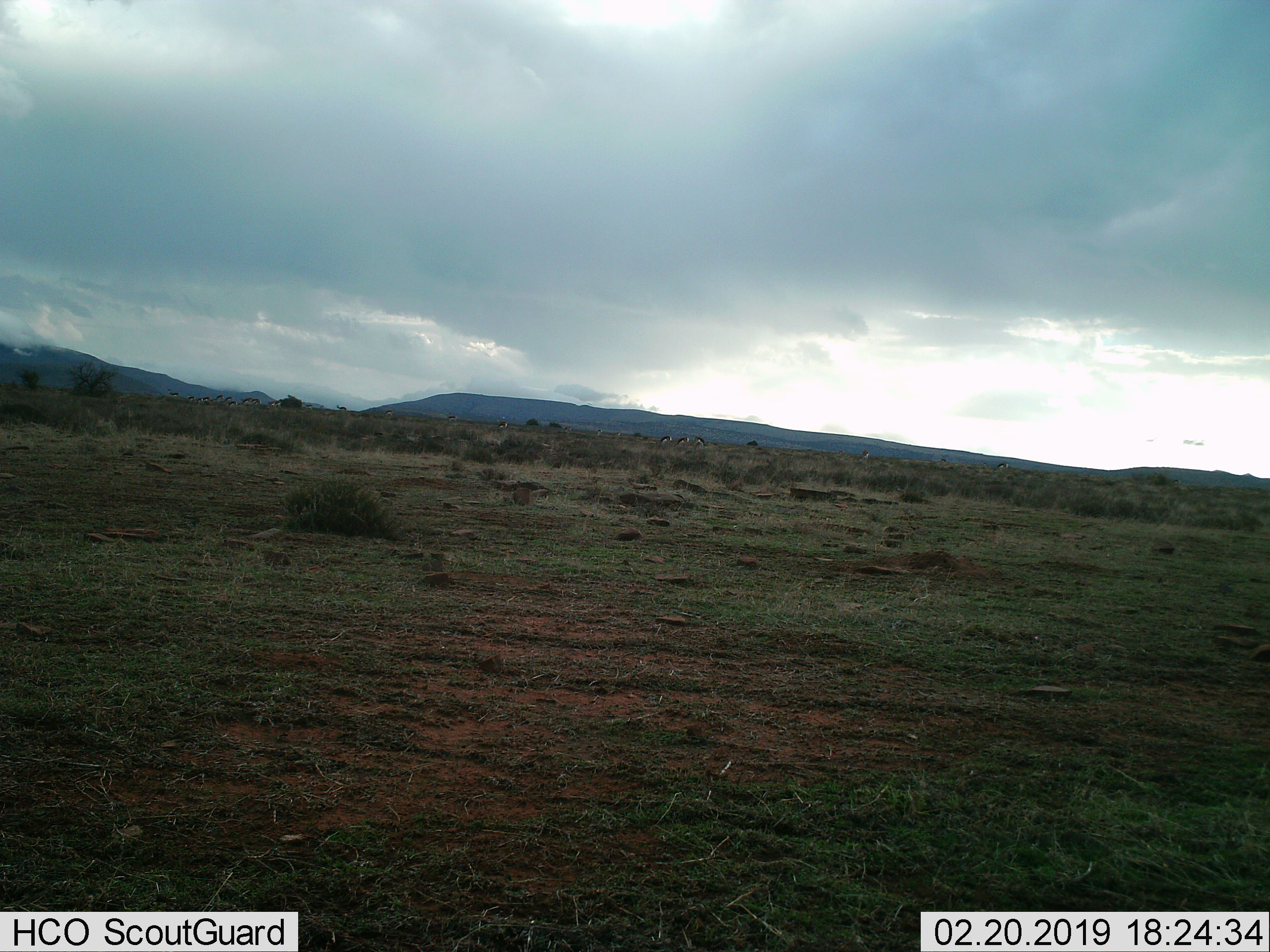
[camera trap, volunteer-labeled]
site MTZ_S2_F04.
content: unidentified animal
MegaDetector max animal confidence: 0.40